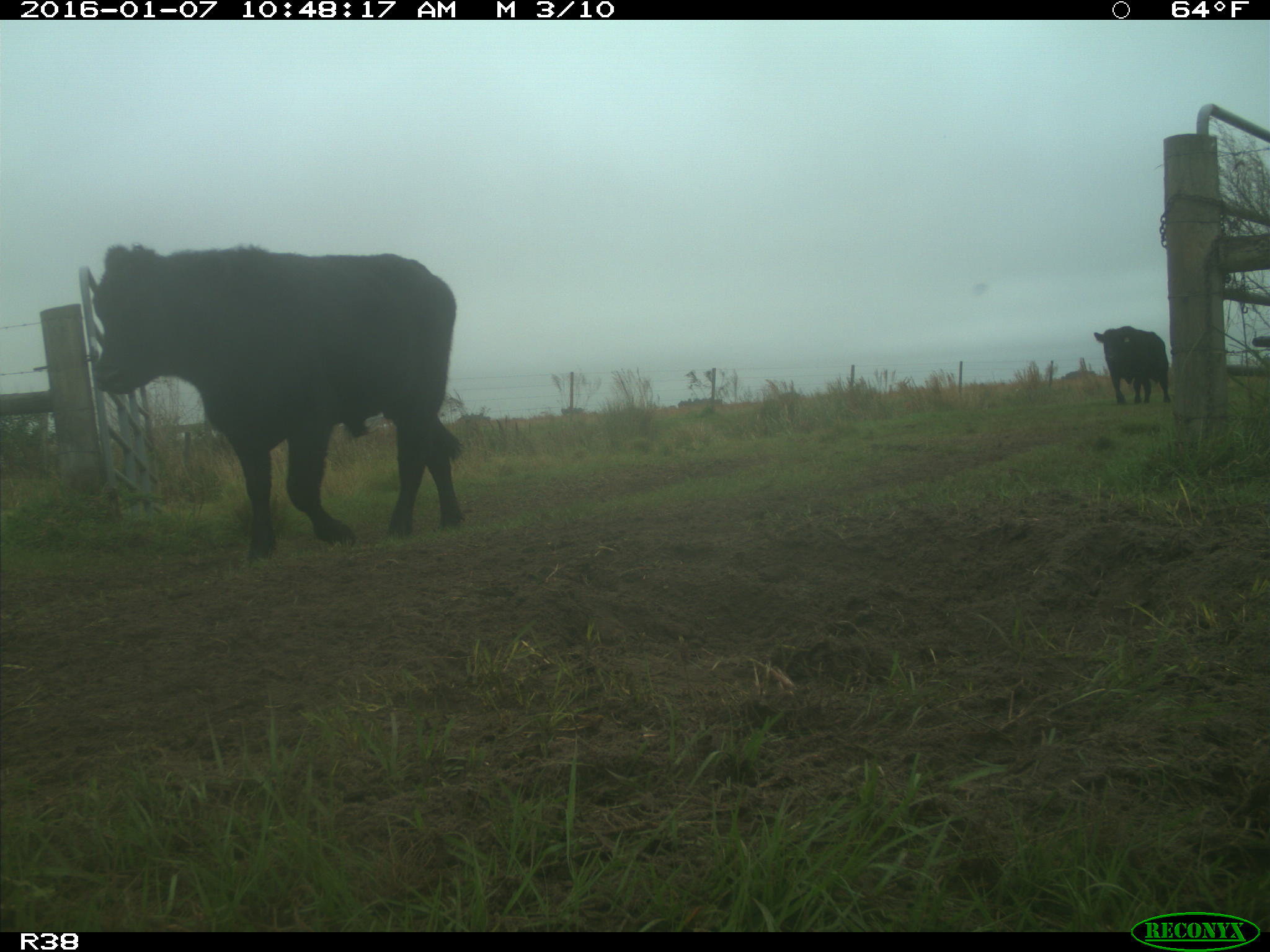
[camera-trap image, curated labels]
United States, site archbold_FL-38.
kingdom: Animalia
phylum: Chordata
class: Mammalia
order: Artiodactyla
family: Bovidae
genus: Bos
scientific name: Bos taurus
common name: domestic cow